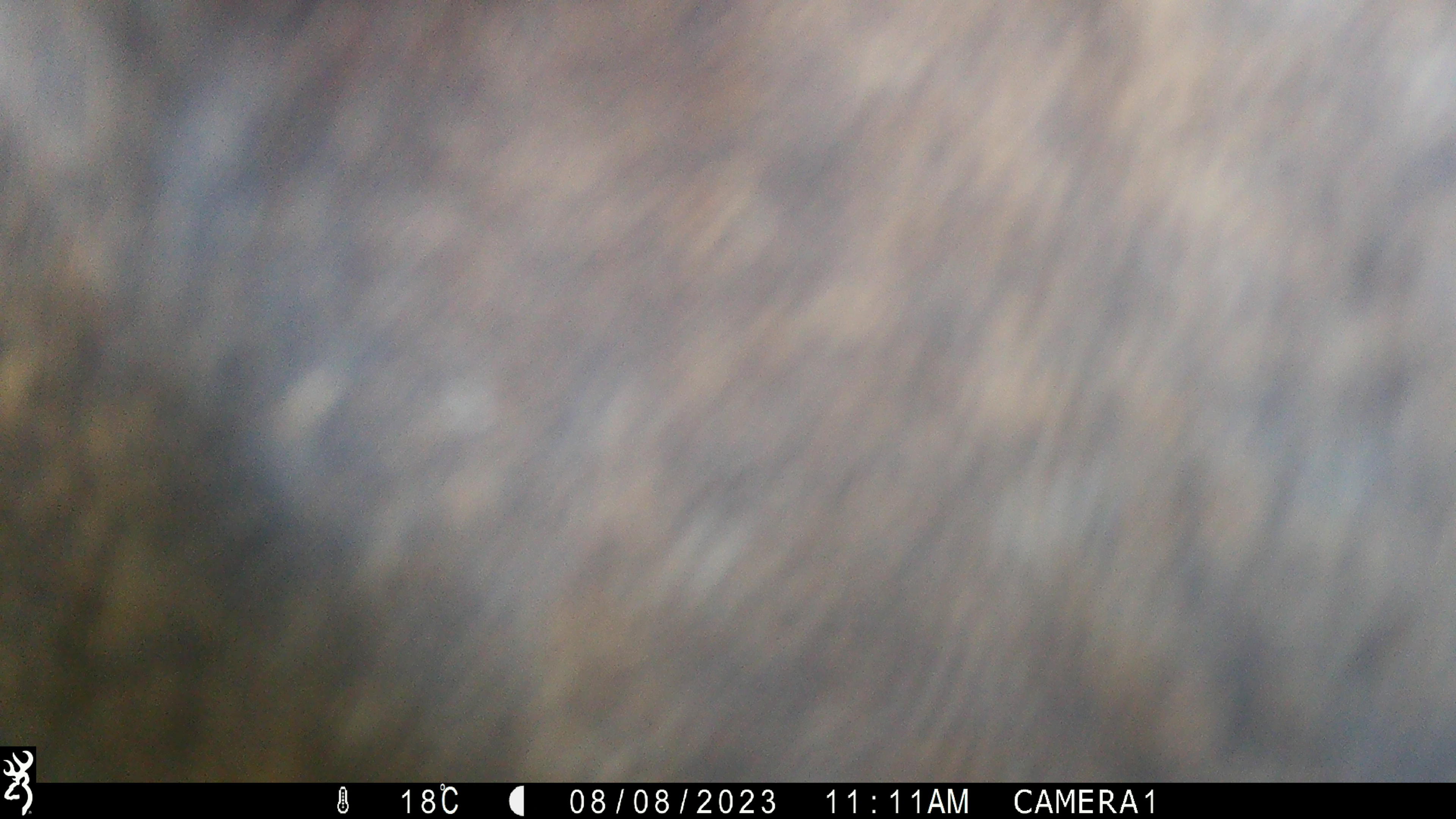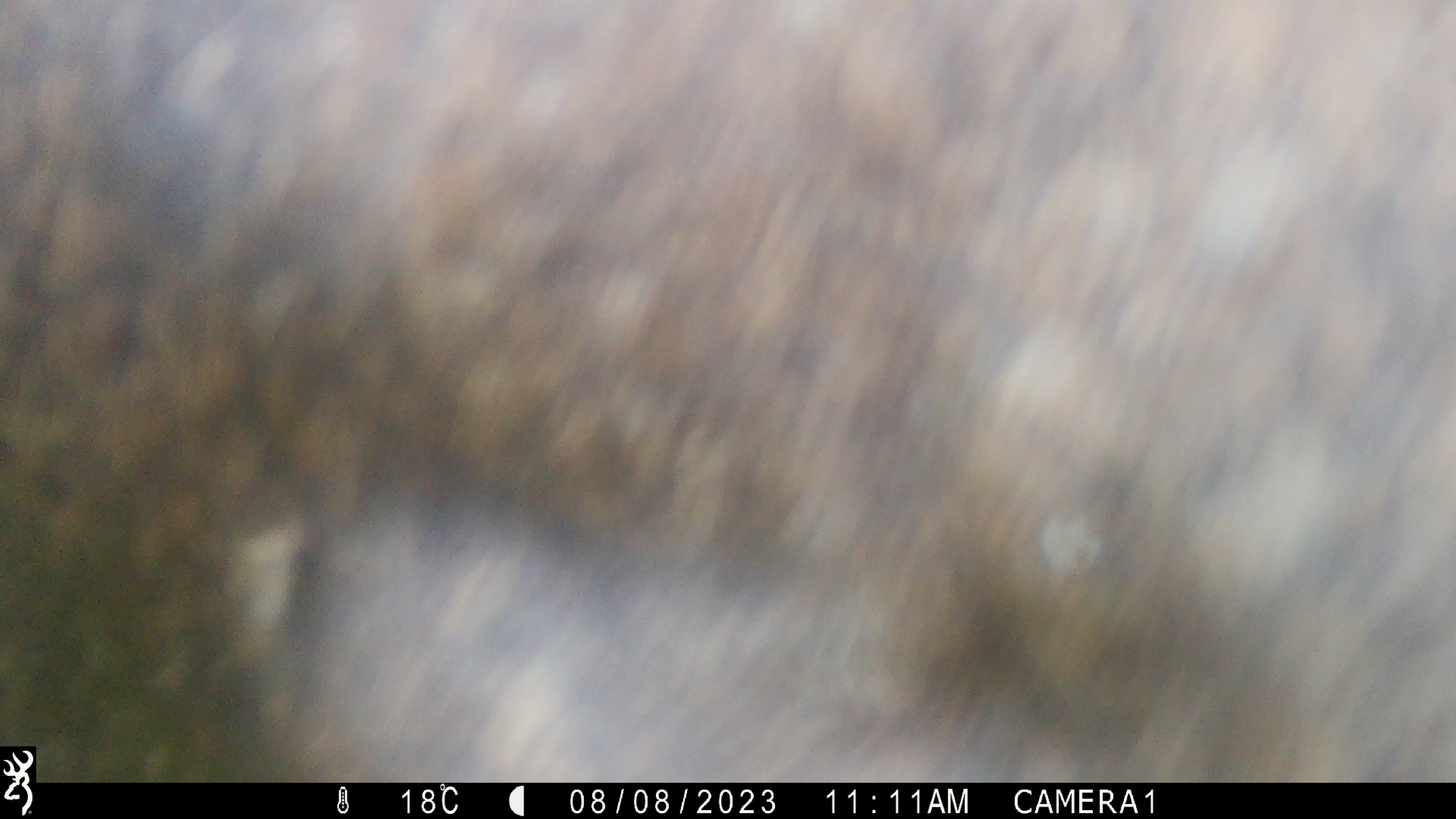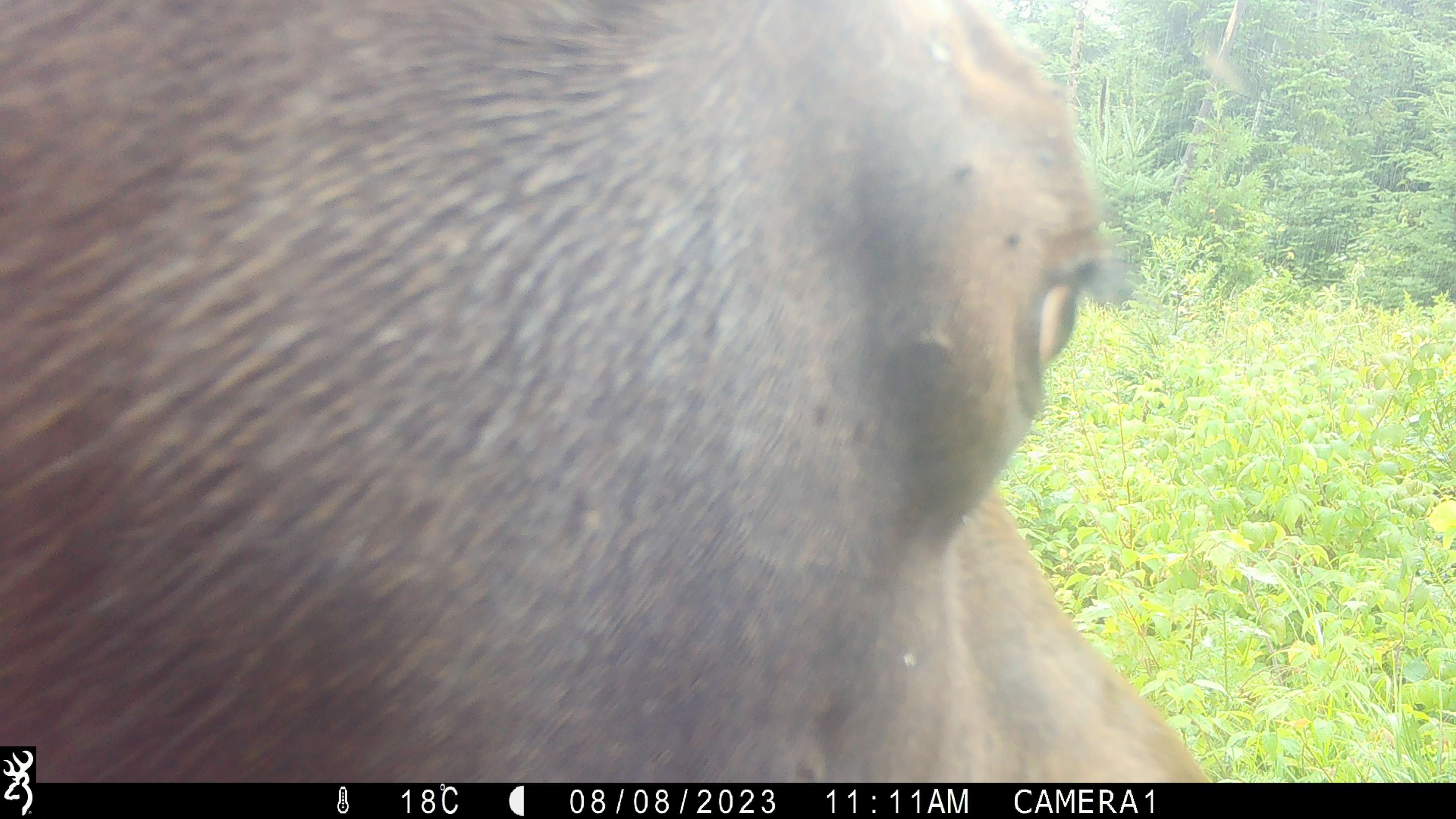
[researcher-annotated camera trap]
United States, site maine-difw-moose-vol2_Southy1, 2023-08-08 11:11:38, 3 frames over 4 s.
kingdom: Animalia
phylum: Chordata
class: Mammalia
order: Artiodactyla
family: Cervidae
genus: Alces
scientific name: Alces alces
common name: moose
Moose (Alces alces).